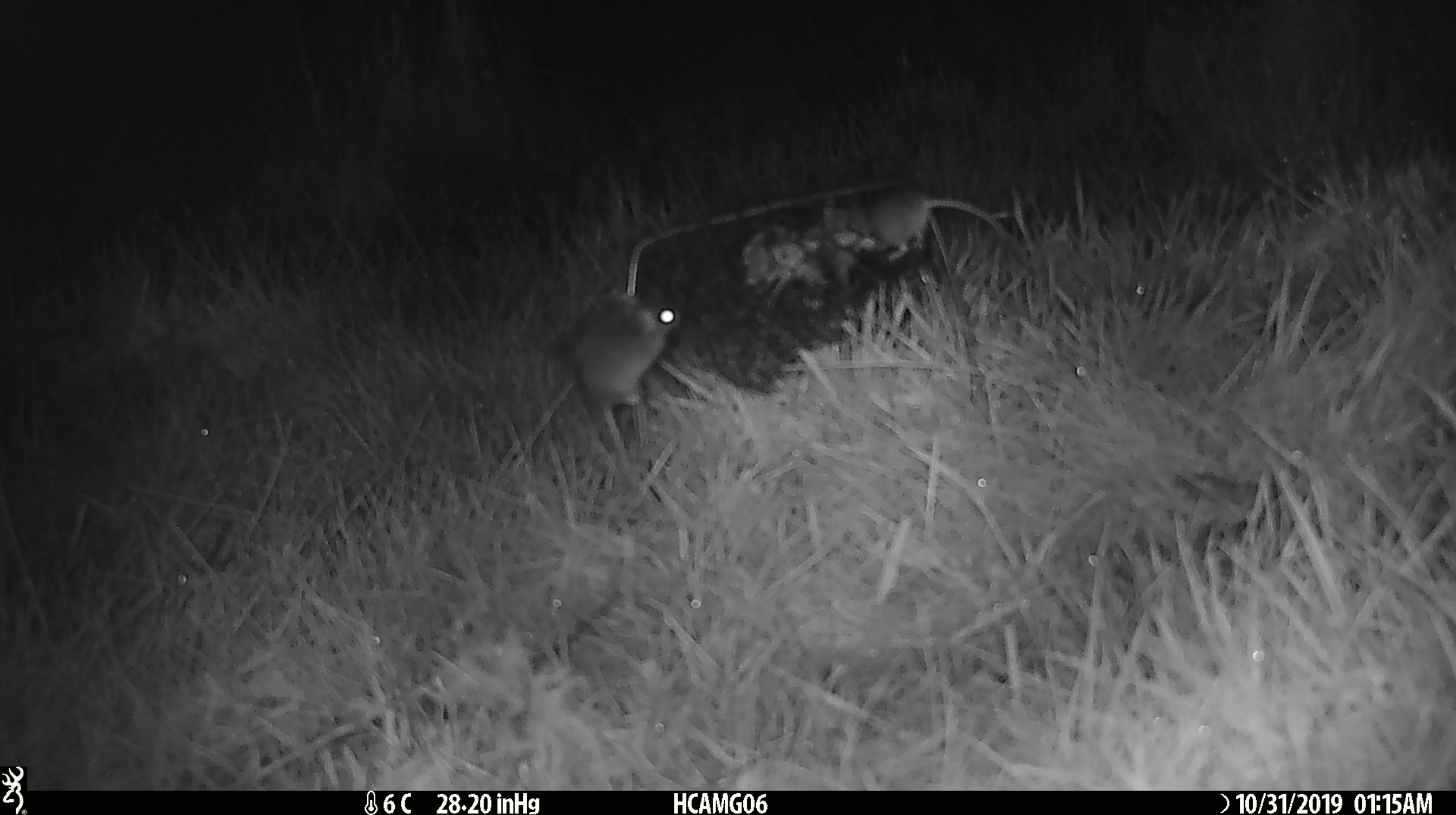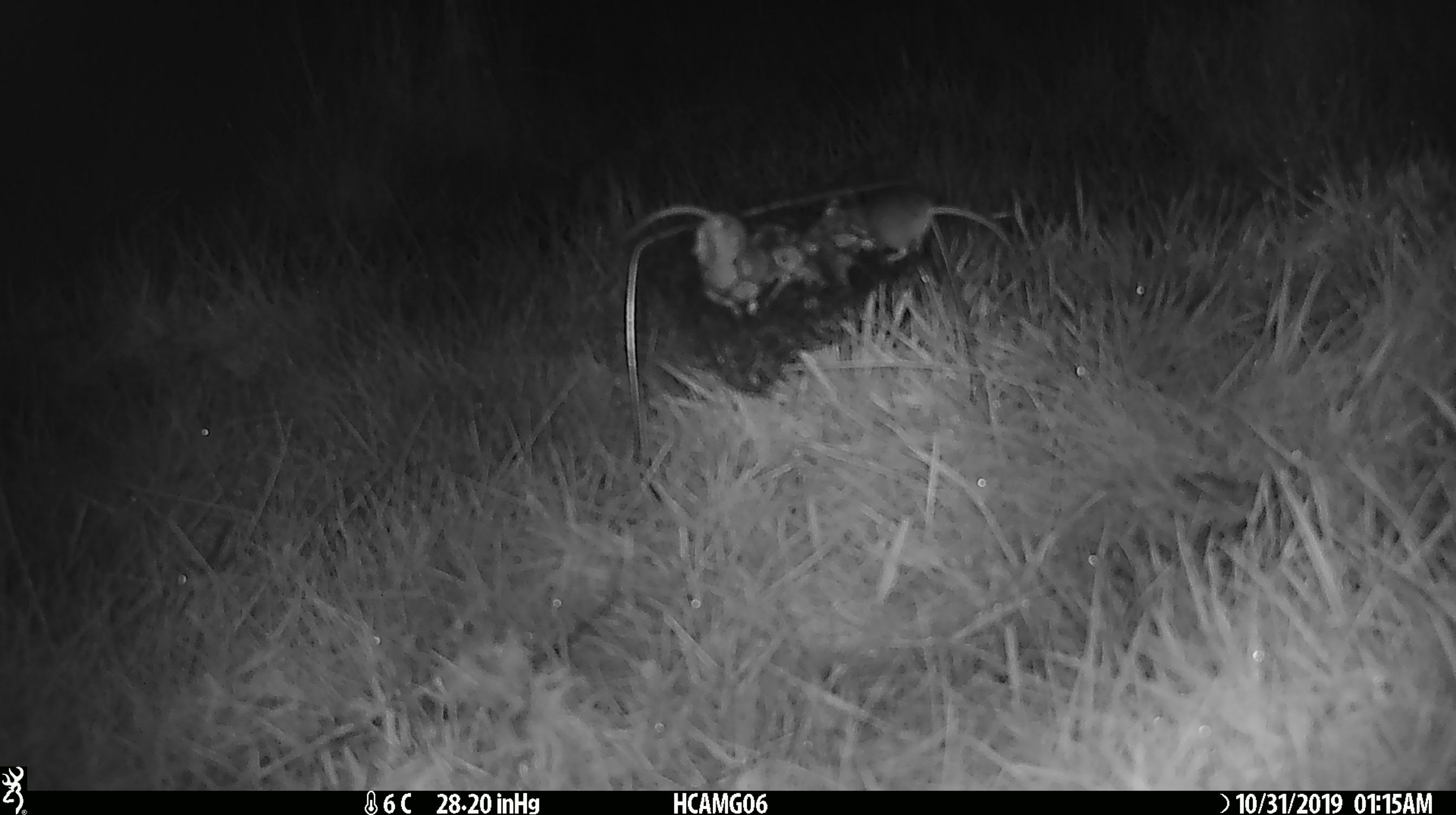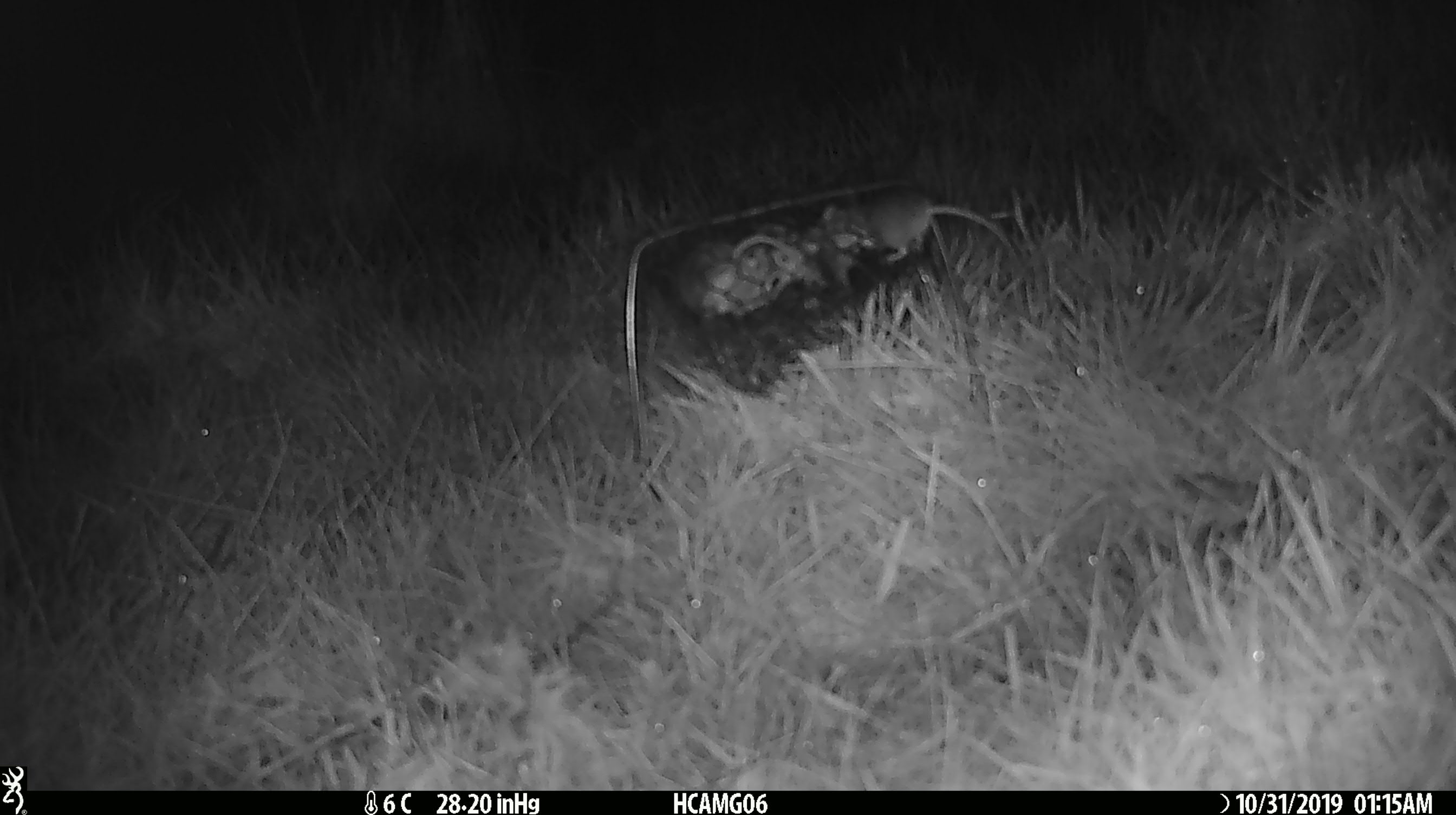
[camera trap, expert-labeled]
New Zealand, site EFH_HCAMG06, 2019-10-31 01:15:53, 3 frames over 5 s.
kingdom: Animalia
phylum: Chordata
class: Mammalia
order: Rodentia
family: Muridae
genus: Mus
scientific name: Mus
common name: mouse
Mouse (Mus).